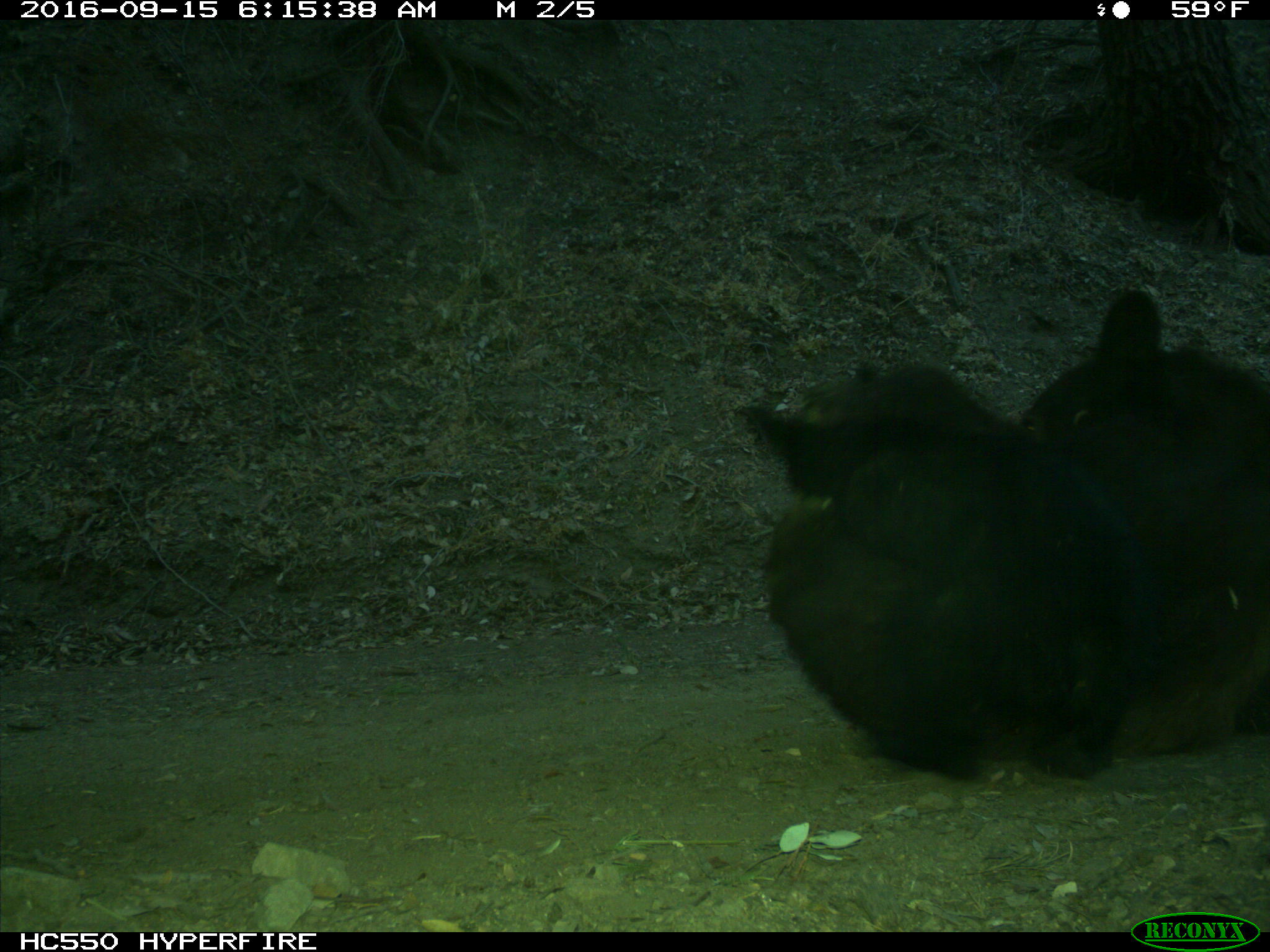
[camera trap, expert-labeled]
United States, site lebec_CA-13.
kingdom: Animalia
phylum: Chordata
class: Mammalia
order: Carnivora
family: Ursidae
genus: Ursus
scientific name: Ursus americanus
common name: american black bear